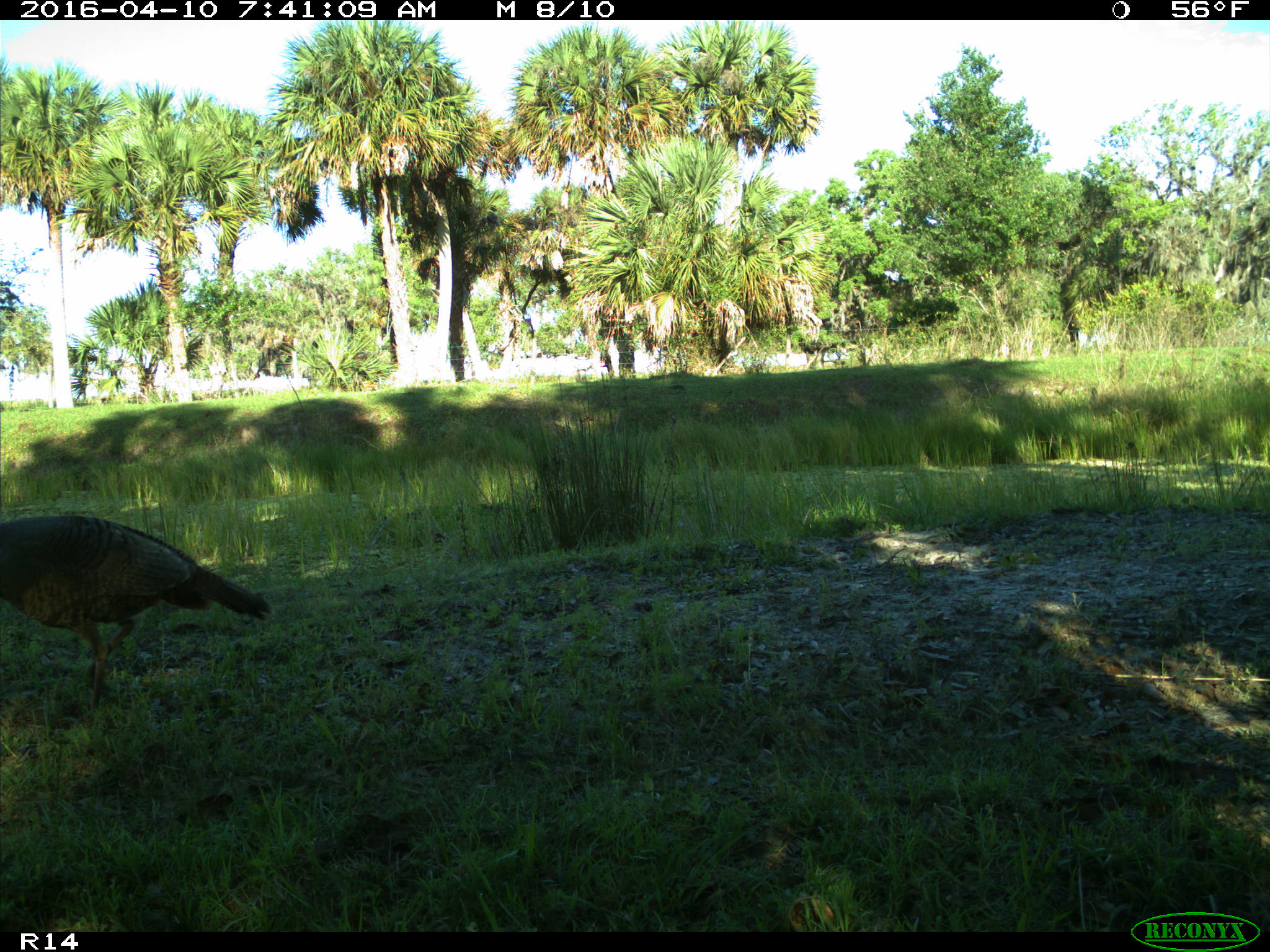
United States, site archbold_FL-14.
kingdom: Animalia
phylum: Chordata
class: Aves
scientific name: Aves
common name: birds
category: unidentified bird